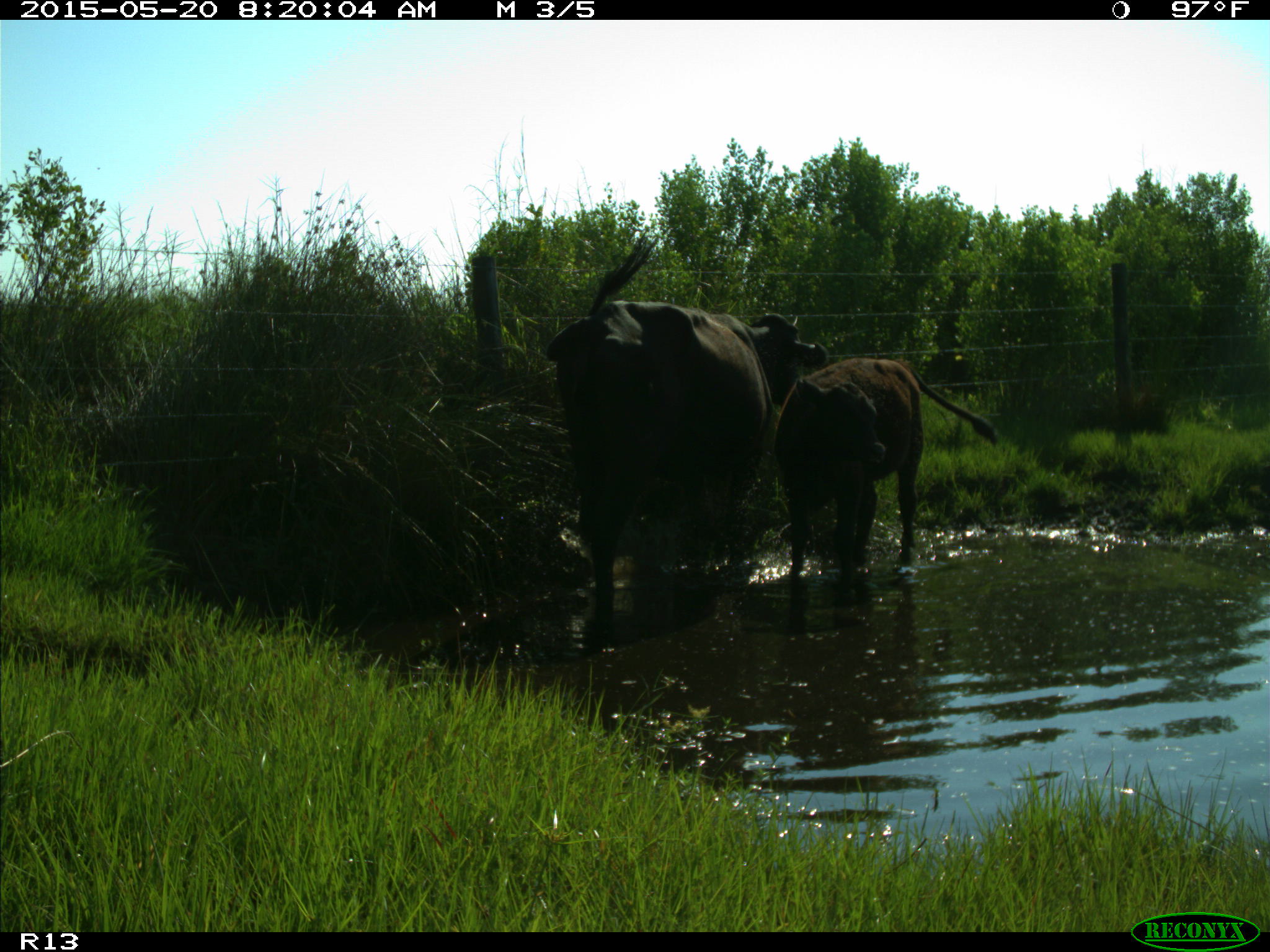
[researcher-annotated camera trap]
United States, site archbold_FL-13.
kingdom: Animalia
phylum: Chordata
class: Mammalia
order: Artiodactyla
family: Bovidae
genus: Bos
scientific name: Bos taurus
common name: domestic cow